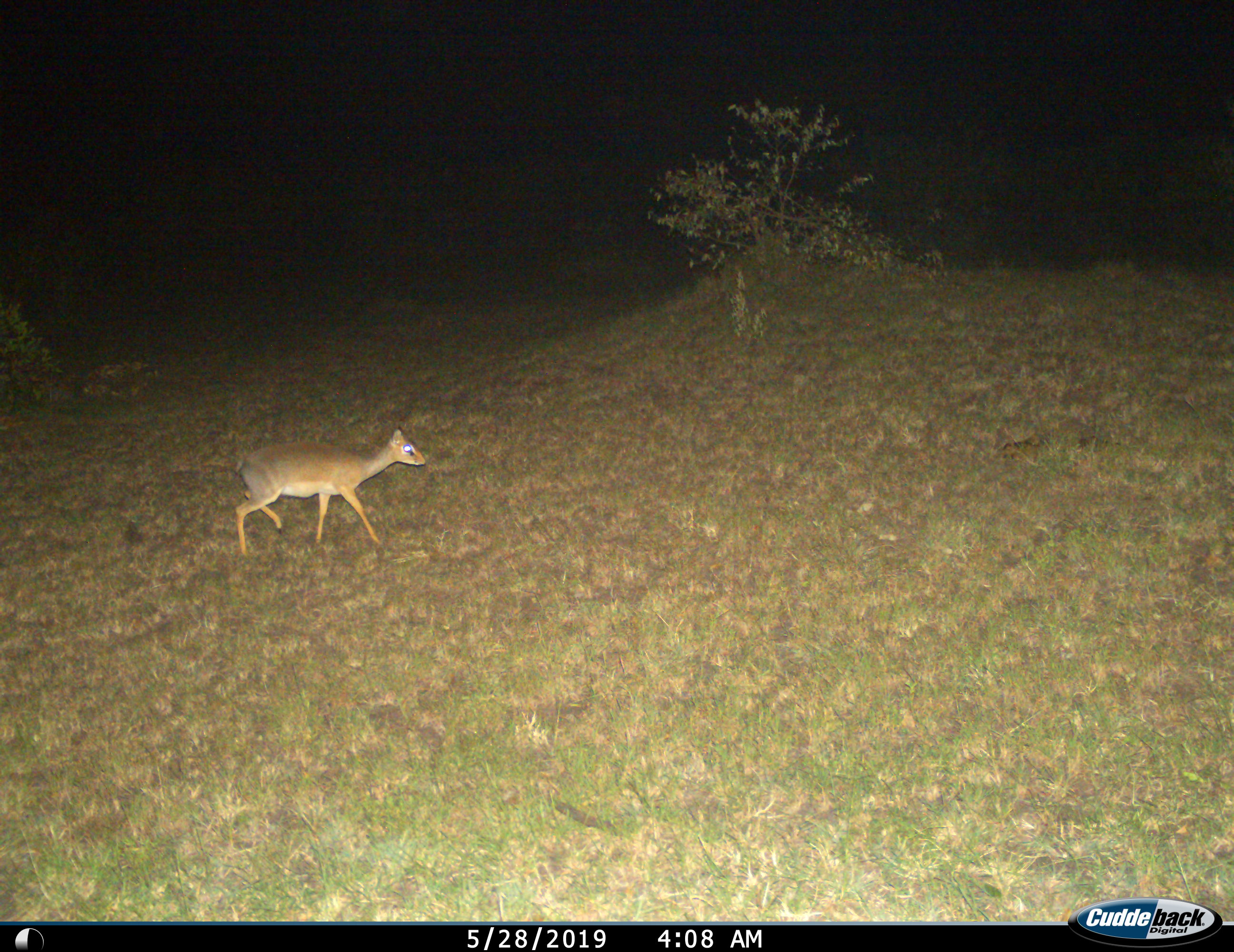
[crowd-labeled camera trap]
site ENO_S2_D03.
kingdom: Animalia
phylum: Chordata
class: Mammalia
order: Artiodactyla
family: Bovidae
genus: Madoqua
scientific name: Madoqua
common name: dik-dik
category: dikdik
Dikdik (dik-dik) (Madoqua), count 1. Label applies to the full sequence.